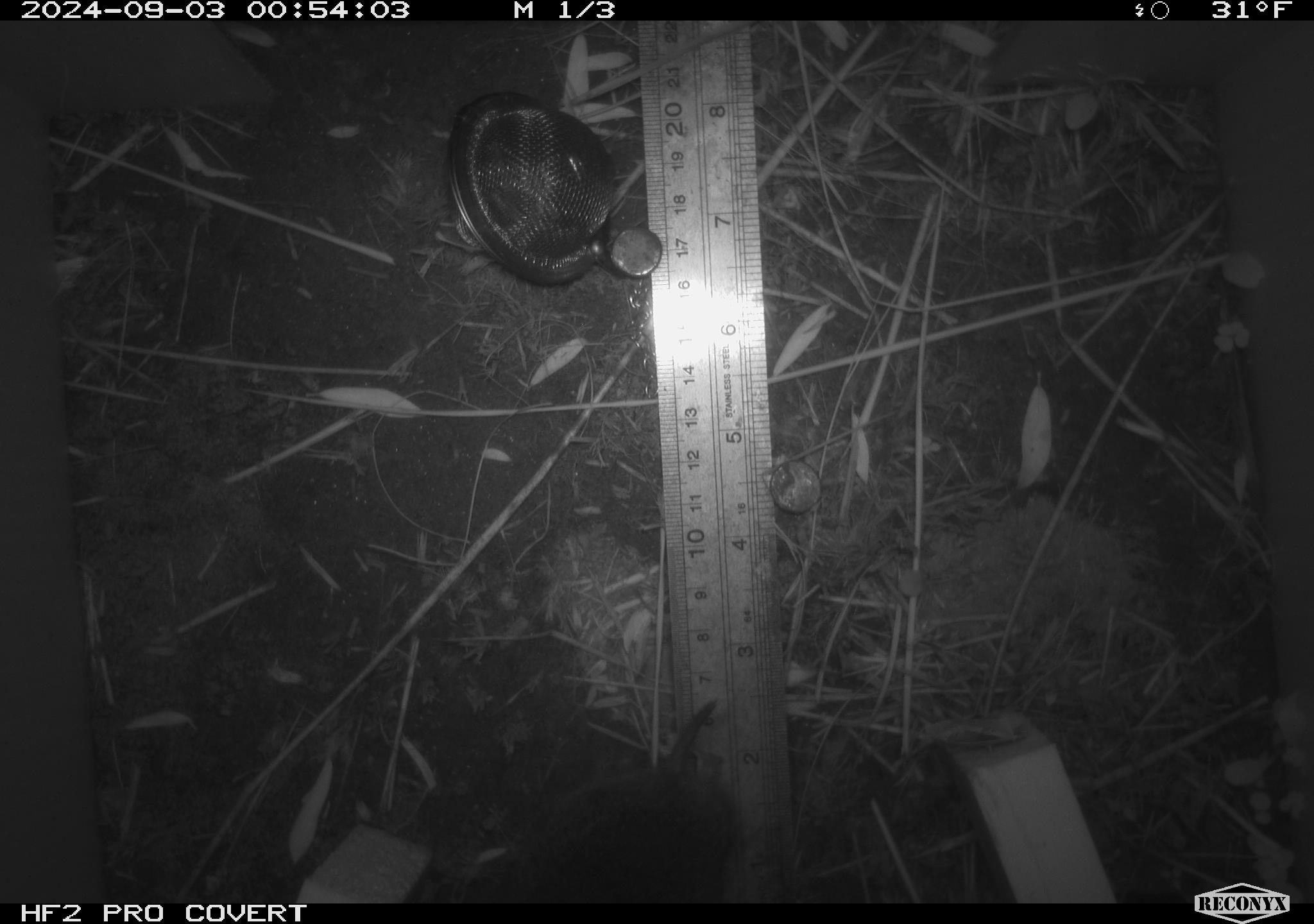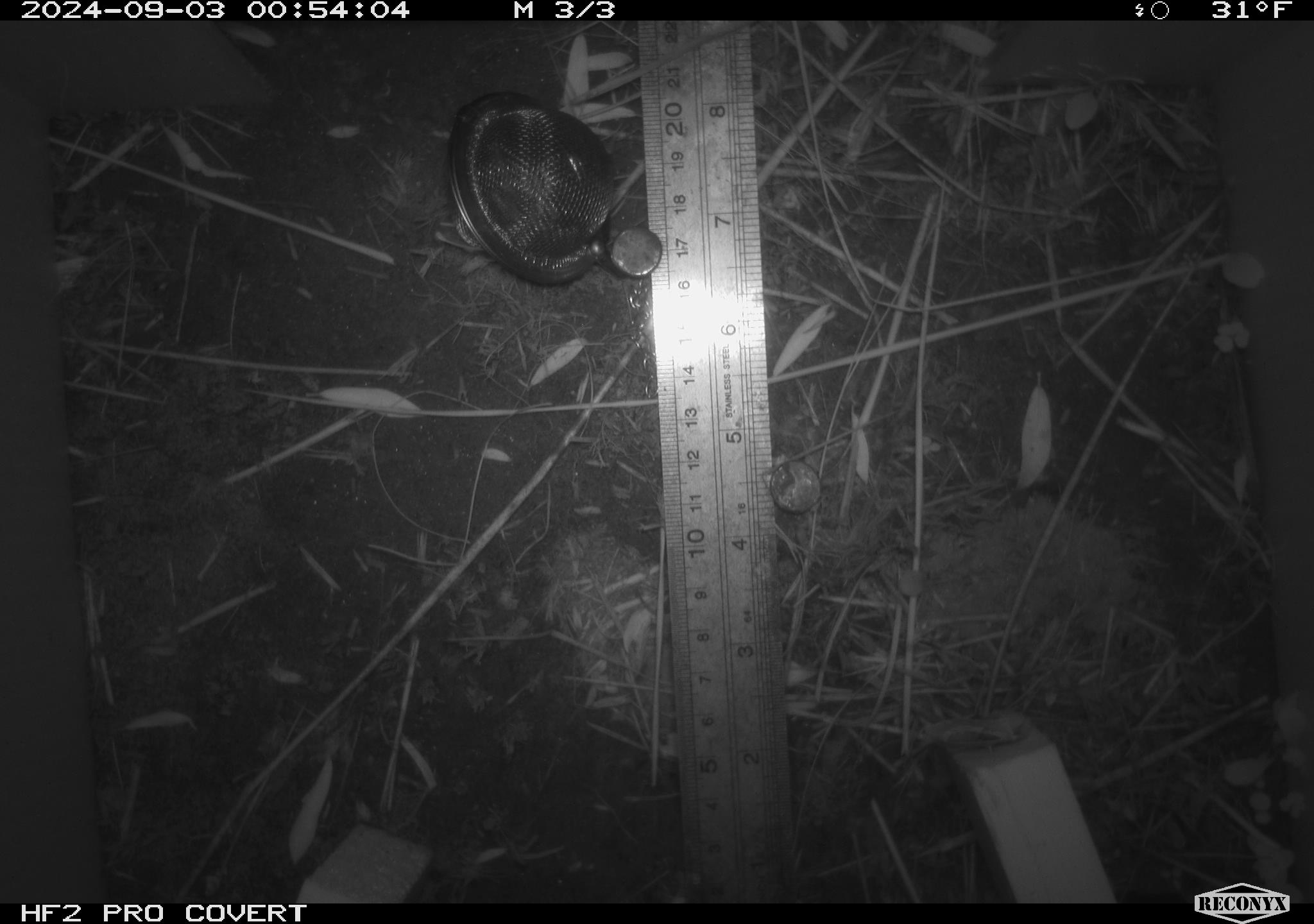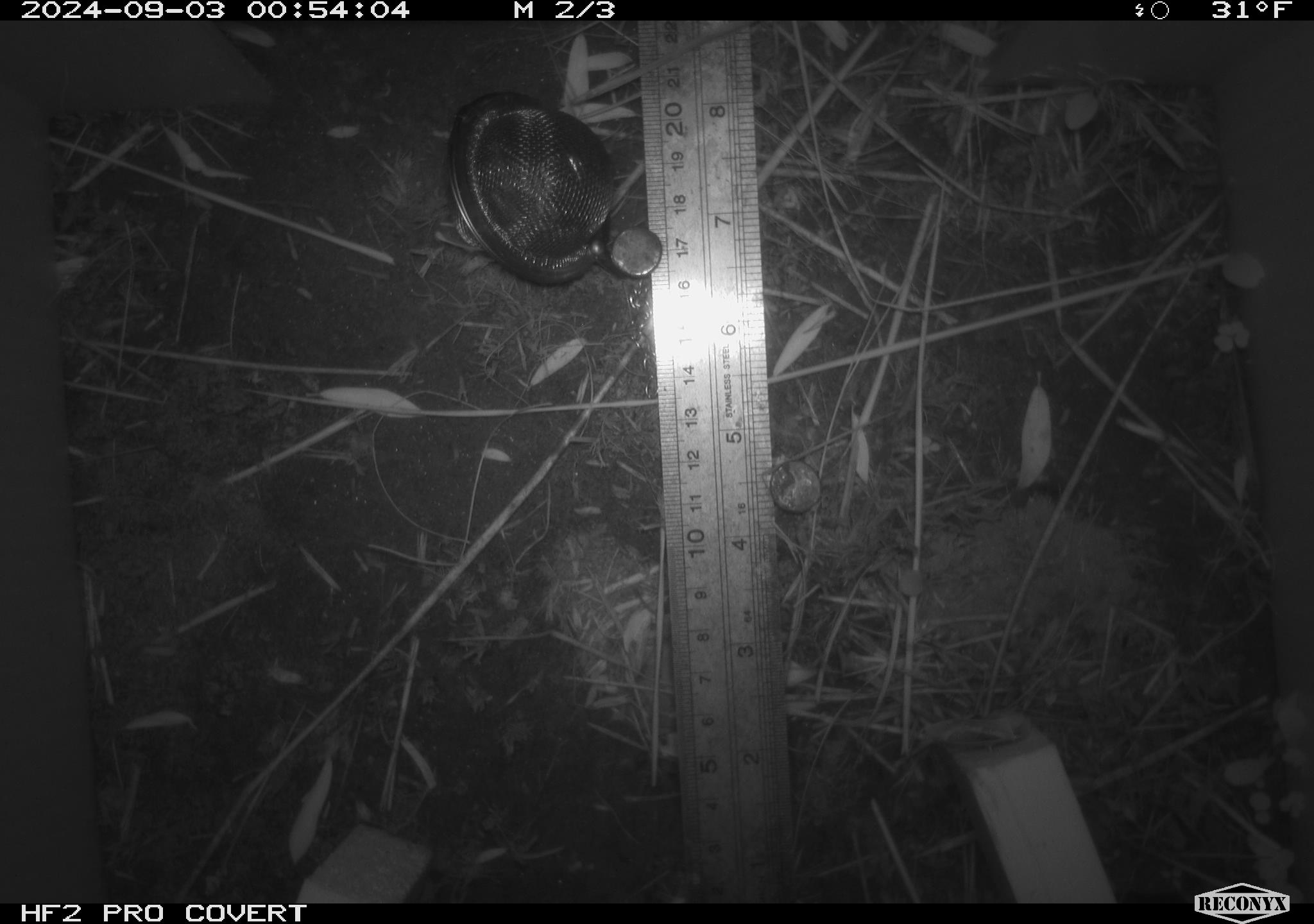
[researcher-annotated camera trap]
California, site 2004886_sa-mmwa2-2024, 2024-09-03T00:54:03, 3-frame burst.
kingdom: Animalia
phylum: Chordata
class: Mammalia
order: Rodentia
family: Cricetidae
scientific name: Arvicolinae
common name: voles, lemmings, and muskrats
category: arvicolinae subfamily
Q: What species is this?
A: Arvicolinae subfamily (voles, lemmings, and muskrats) (Arvicolinae).